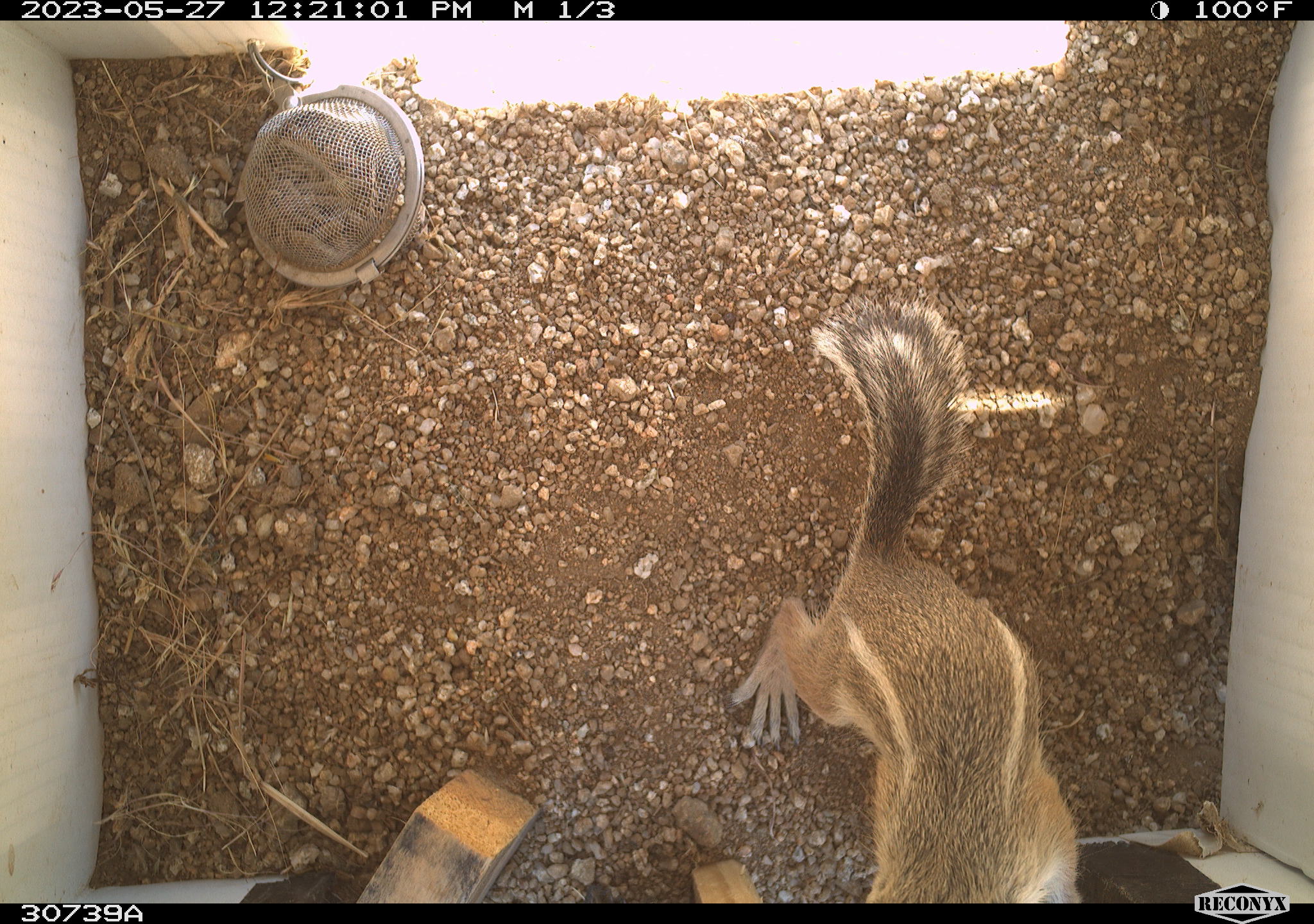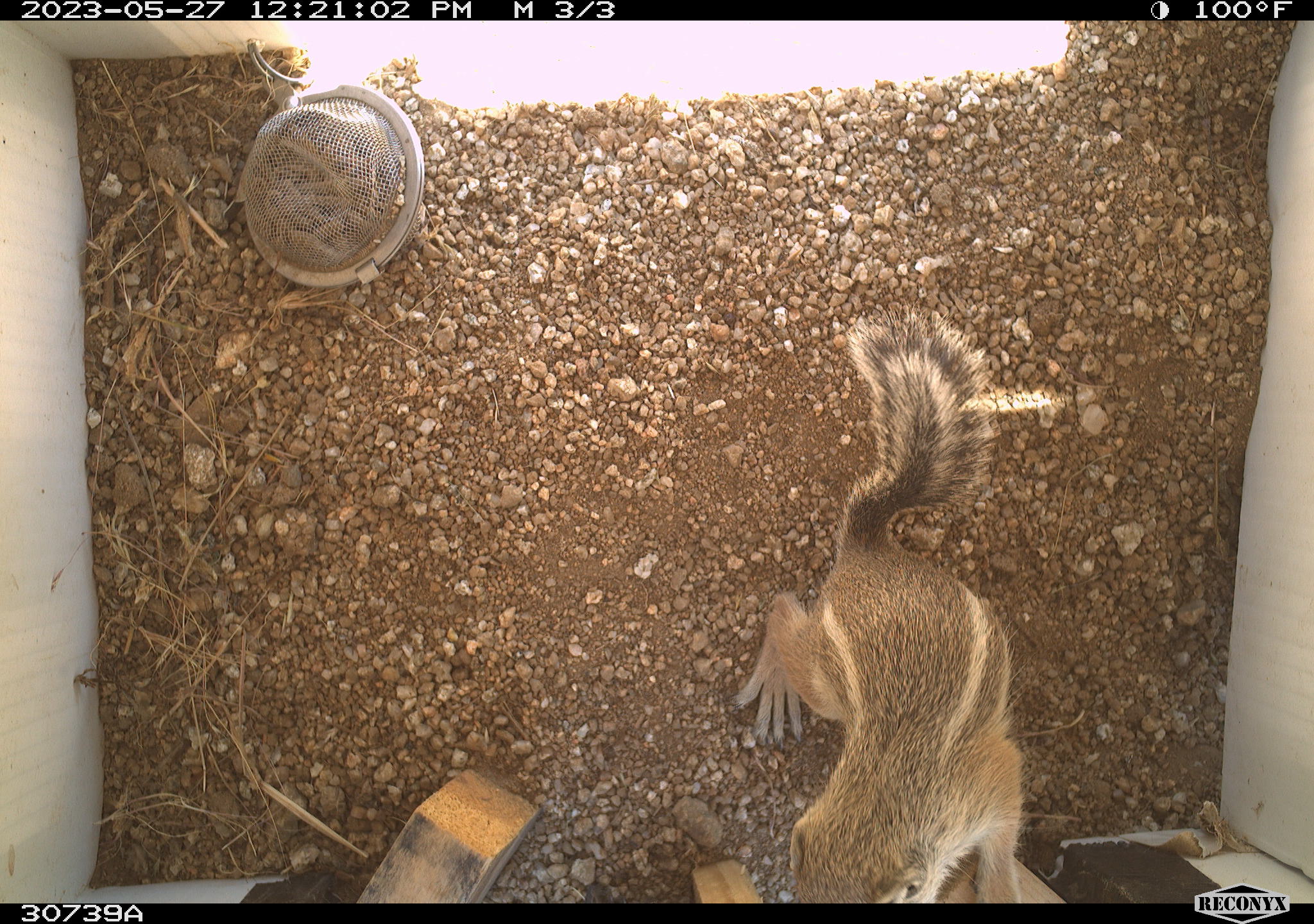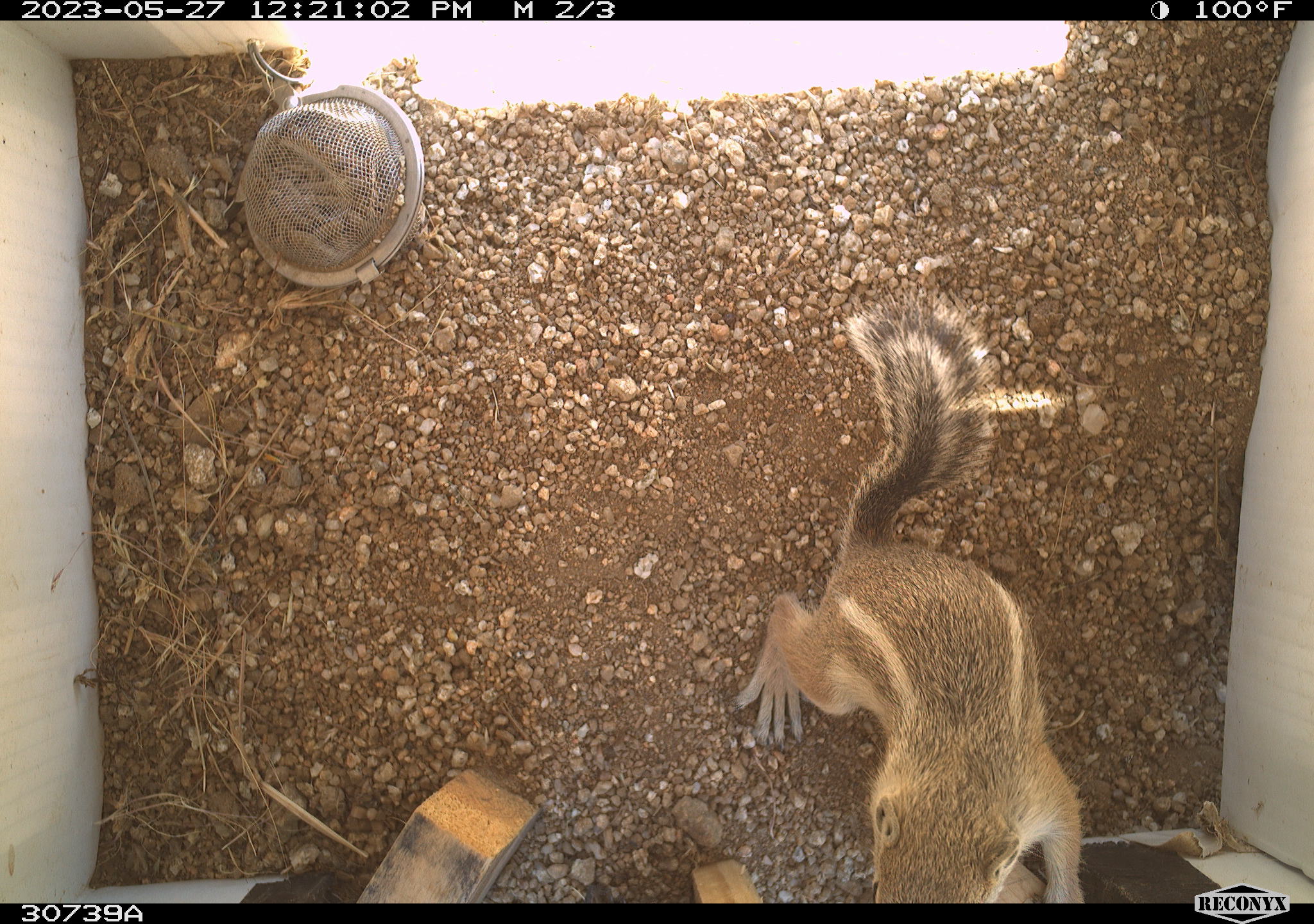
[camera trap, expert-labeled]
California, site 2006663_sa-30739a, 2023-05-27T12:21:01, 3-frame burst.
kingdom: Animalia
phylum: Chordata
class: Mammalia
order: Rodentia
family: Sciuridae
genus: Ammospermophilus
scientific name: Ammospermophilus leucurus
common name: white-tailed antelope squirrel